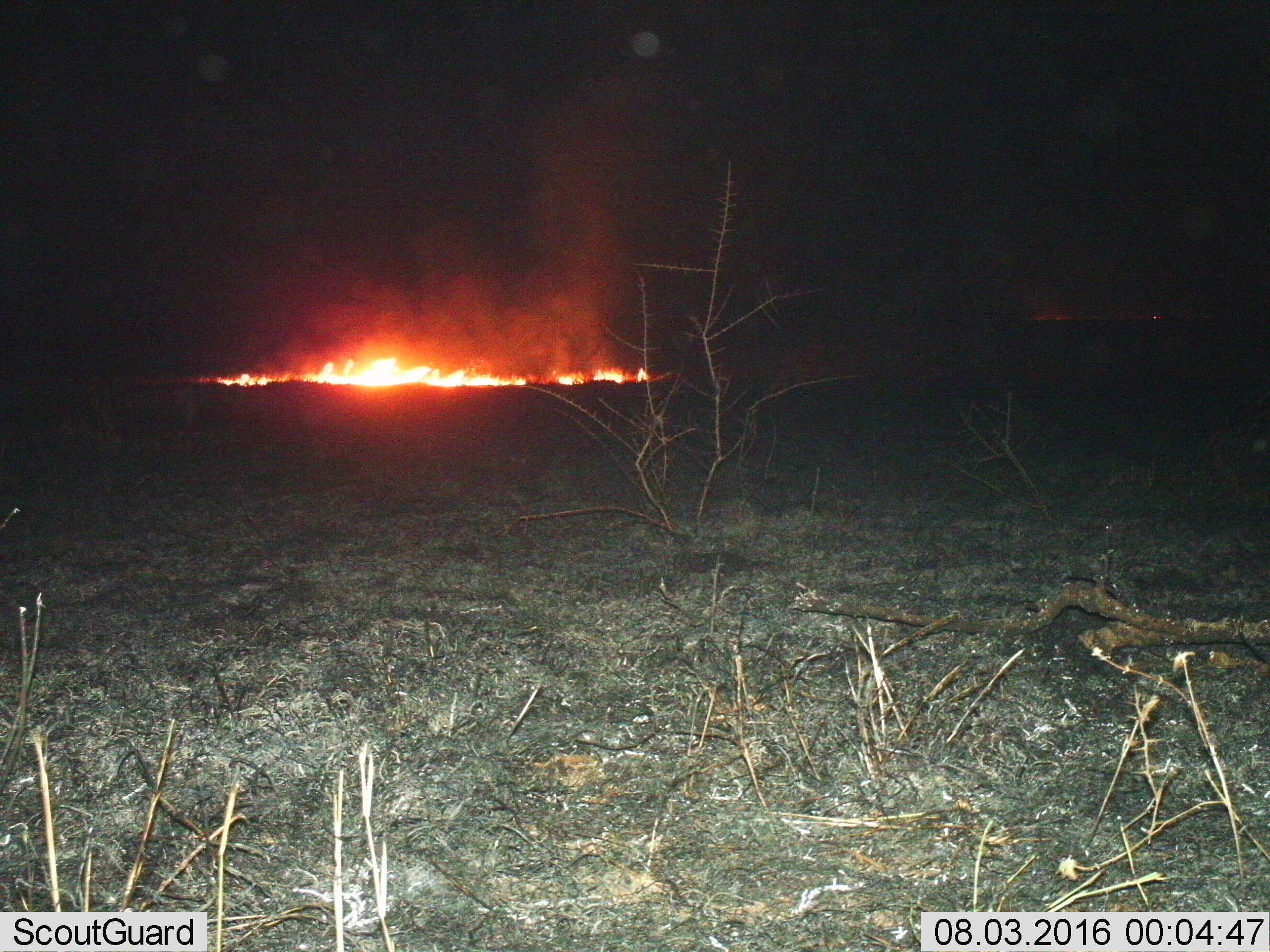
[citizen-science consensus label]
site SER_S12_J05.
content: unidentified animal